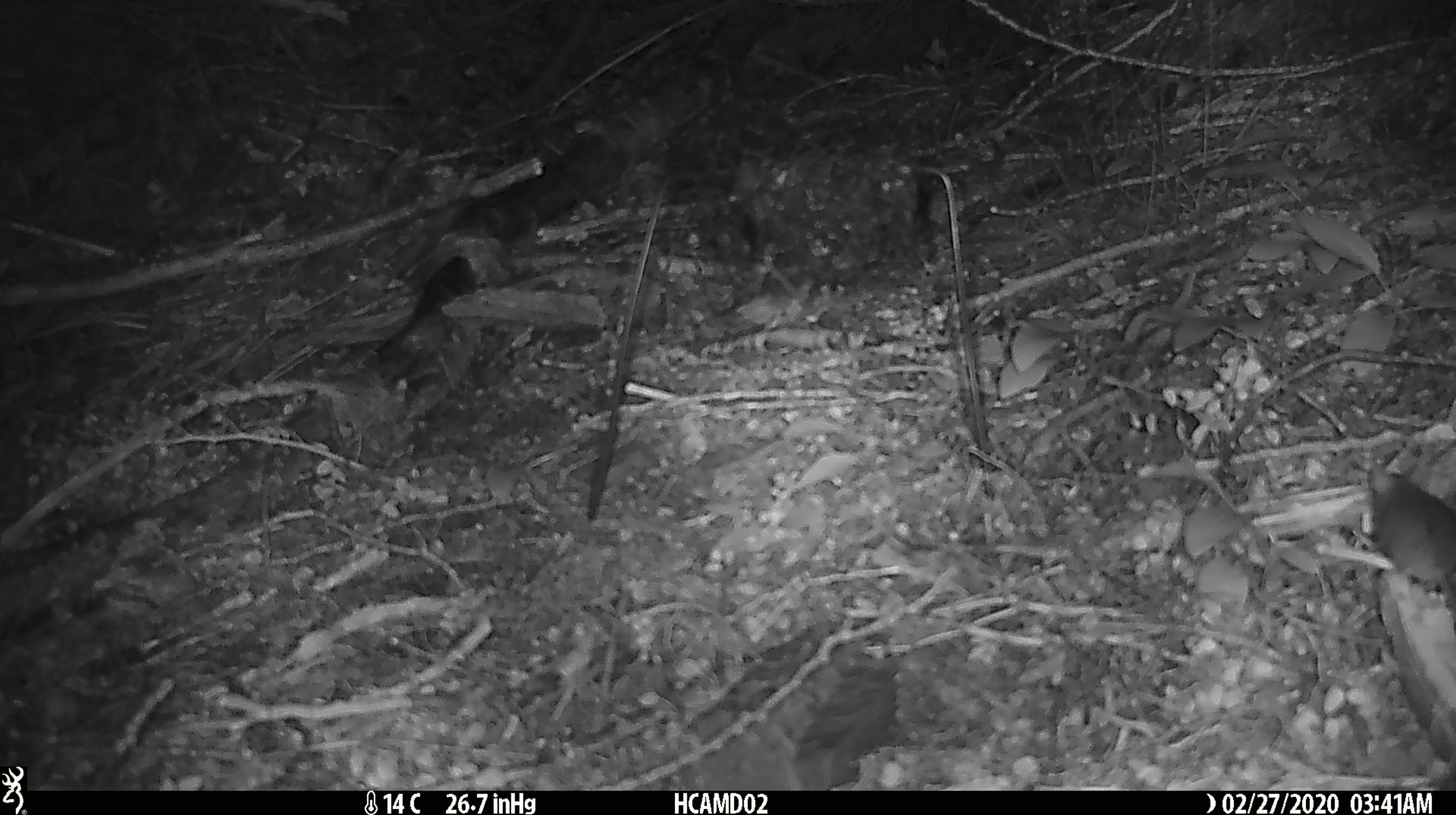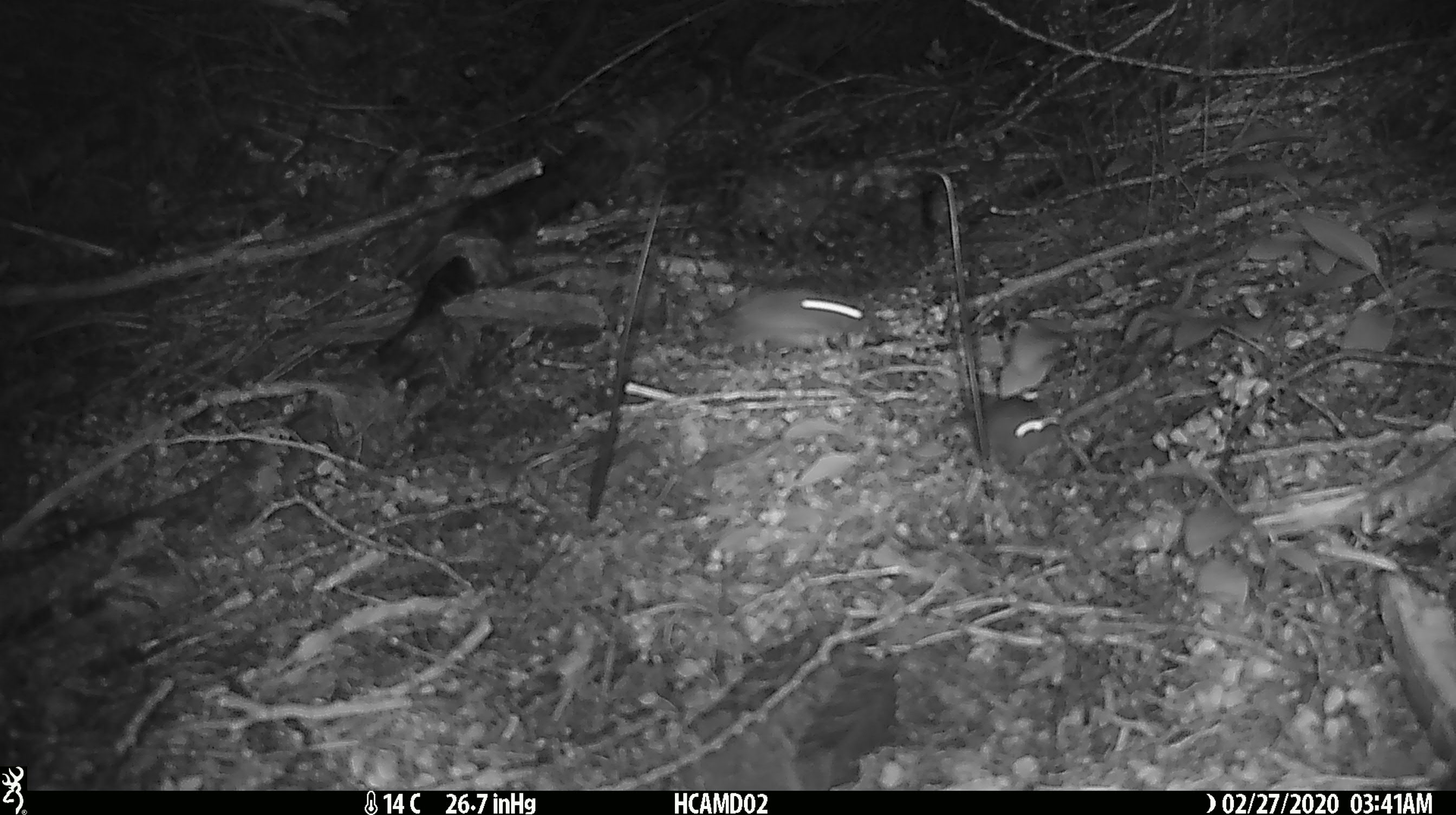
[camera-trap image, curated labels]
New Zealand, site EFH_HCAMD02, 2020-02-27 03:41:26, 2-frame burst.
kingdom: Animalia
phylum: Chordata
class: Mammalia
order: Rodentia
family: Muridae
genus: Mus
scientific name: Mus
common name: mouse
Mouse (Mus).